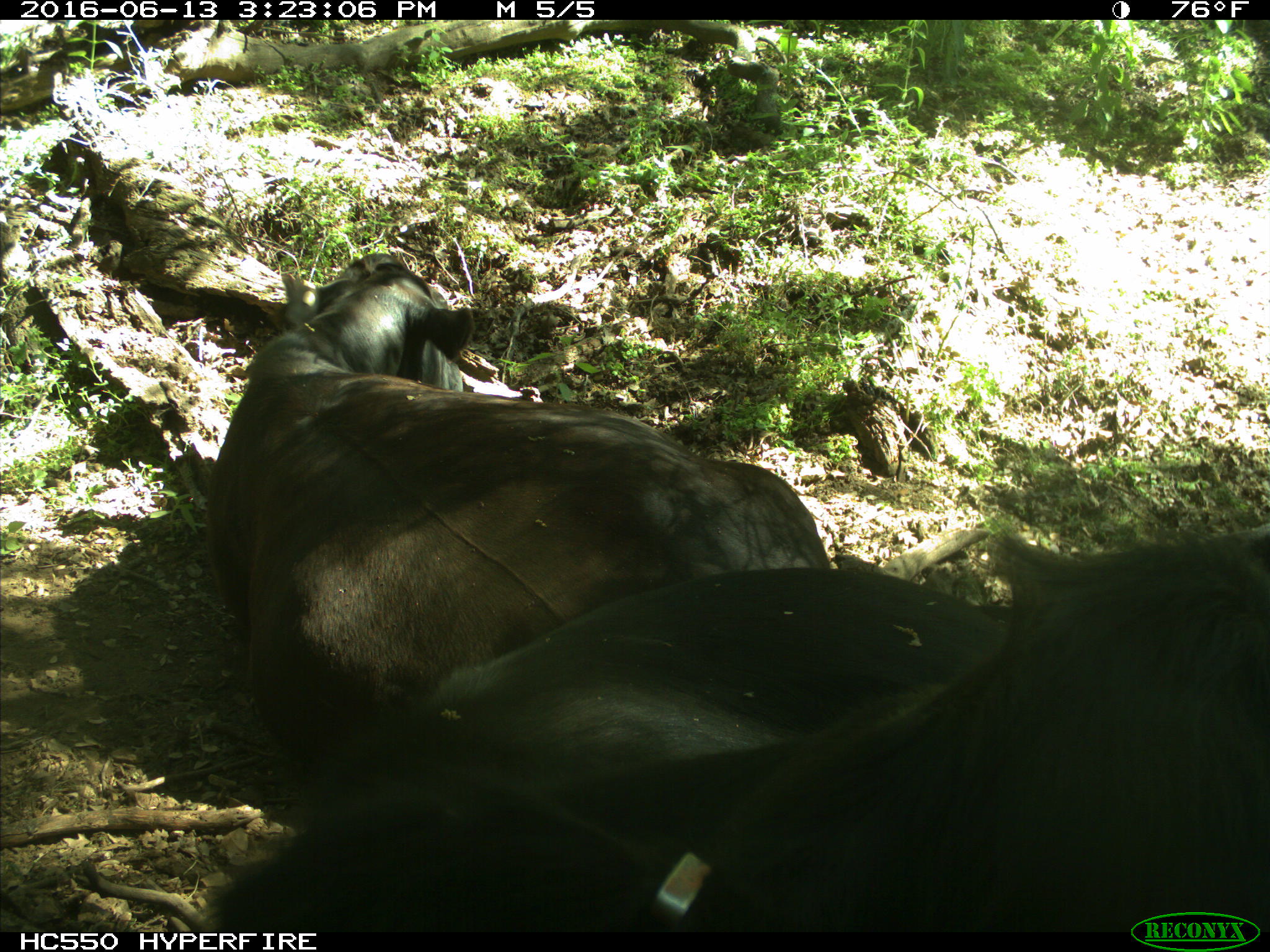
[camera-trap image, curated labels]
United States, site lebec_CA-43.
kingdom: Animalia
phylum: Chordata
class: Mammalia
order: Artiodactyla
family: Bovidae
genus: Bos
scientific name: Bos taurus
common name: domestic cow